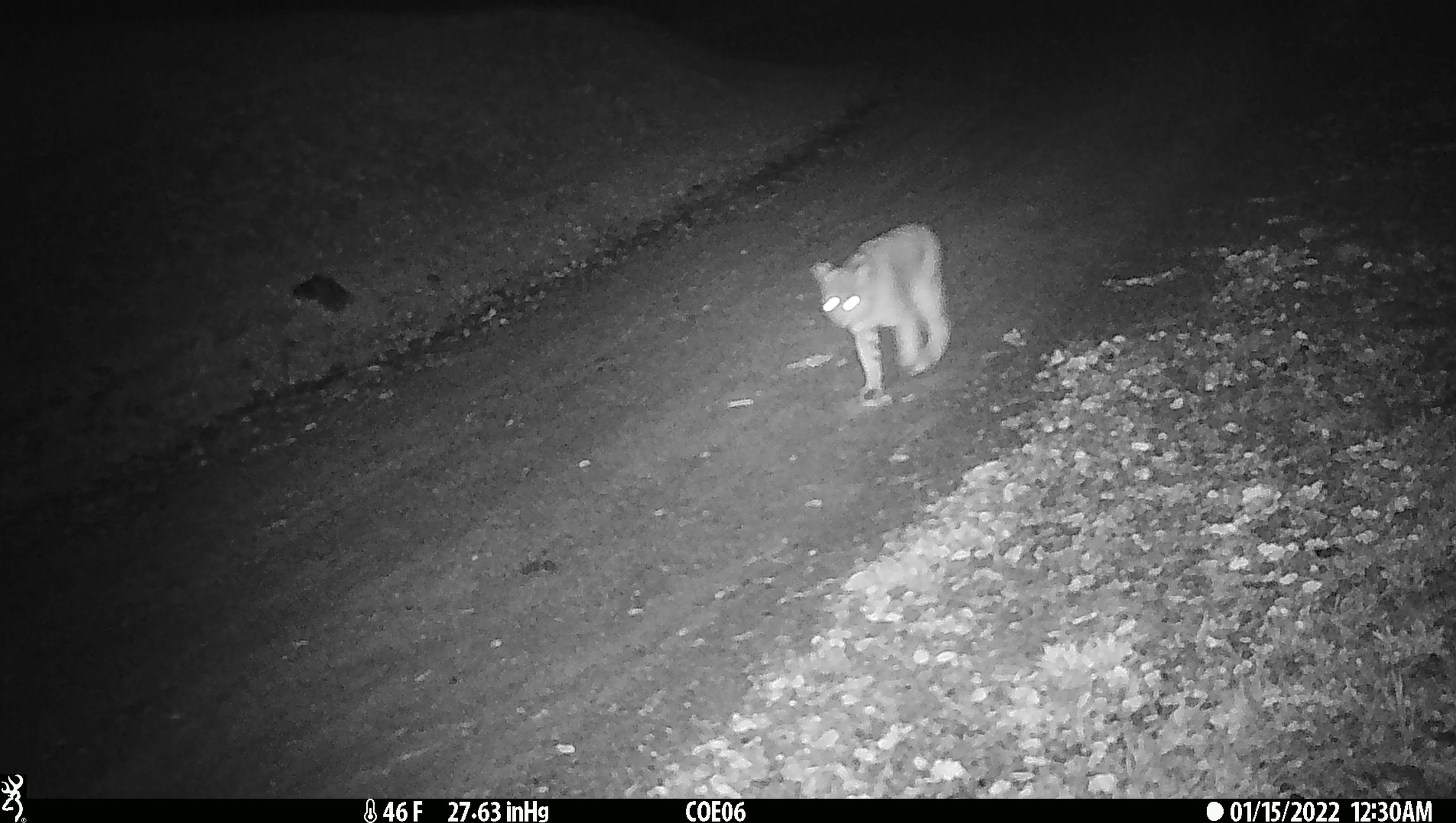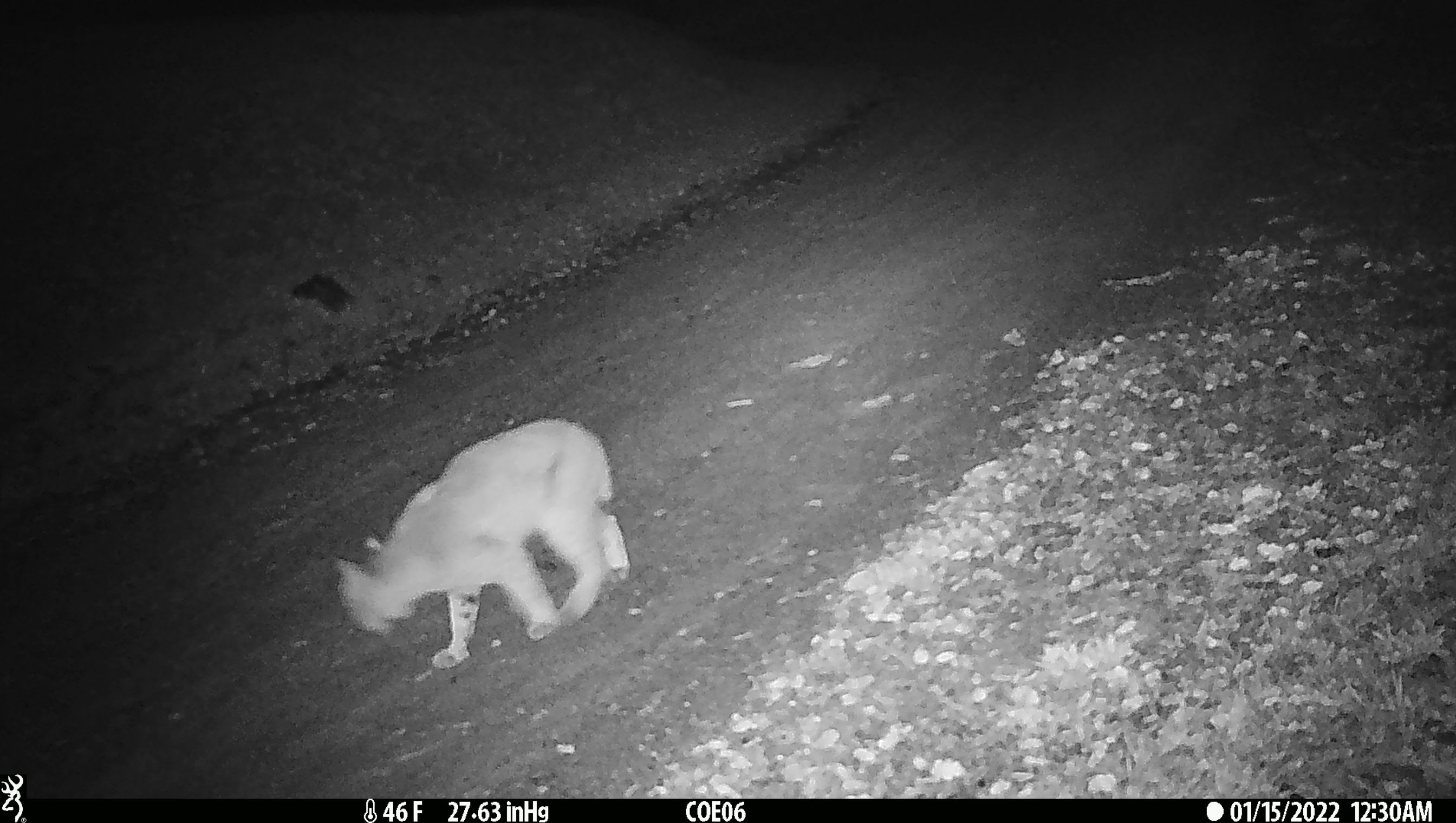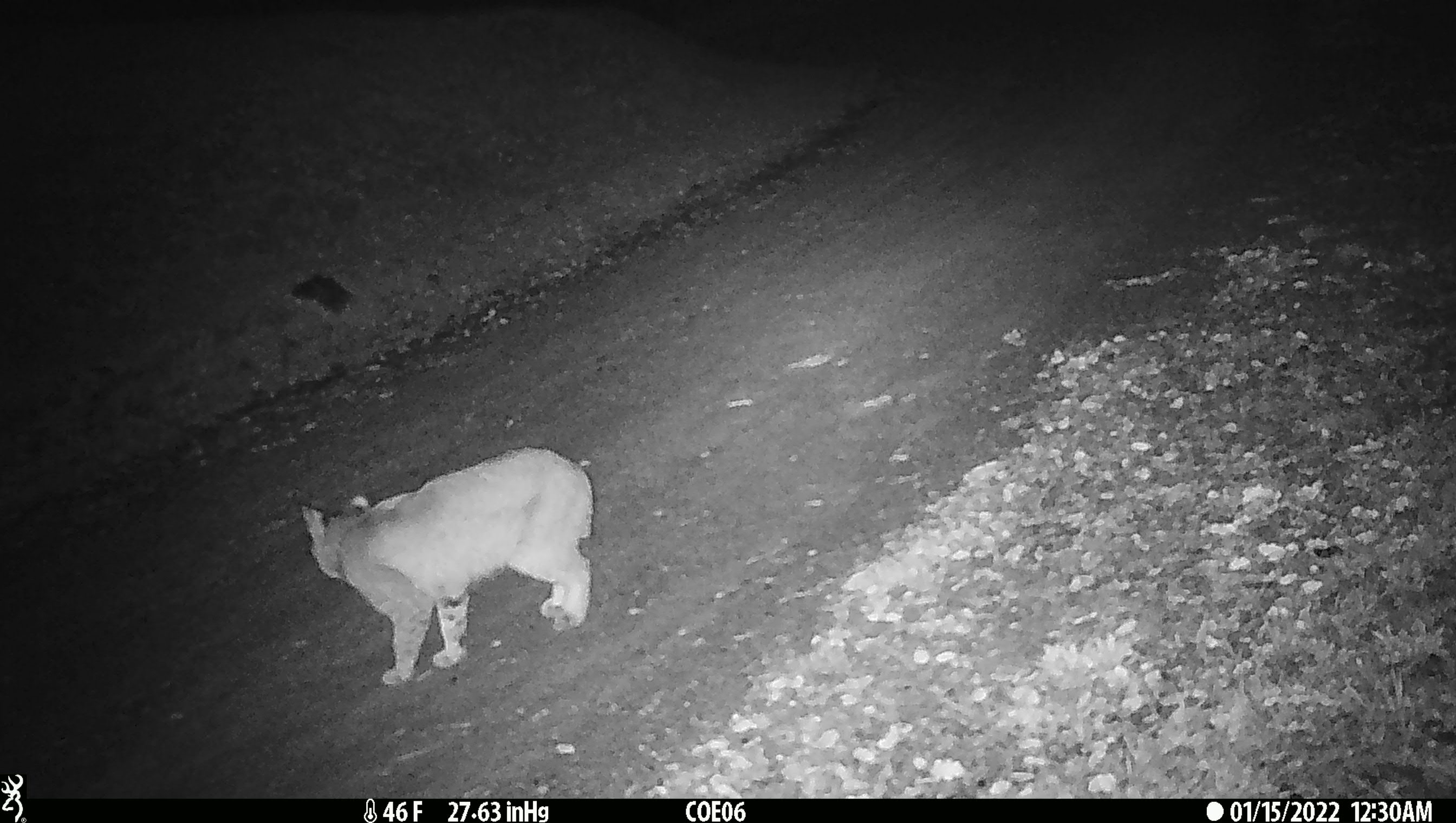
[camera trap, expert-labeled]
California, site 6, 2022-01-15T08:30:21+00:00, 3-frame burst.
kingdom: Animalia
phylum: Chordata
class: Mammalia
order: Carnivora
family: Felidae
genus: Lynx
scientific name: Lynx rufus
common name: bobcat